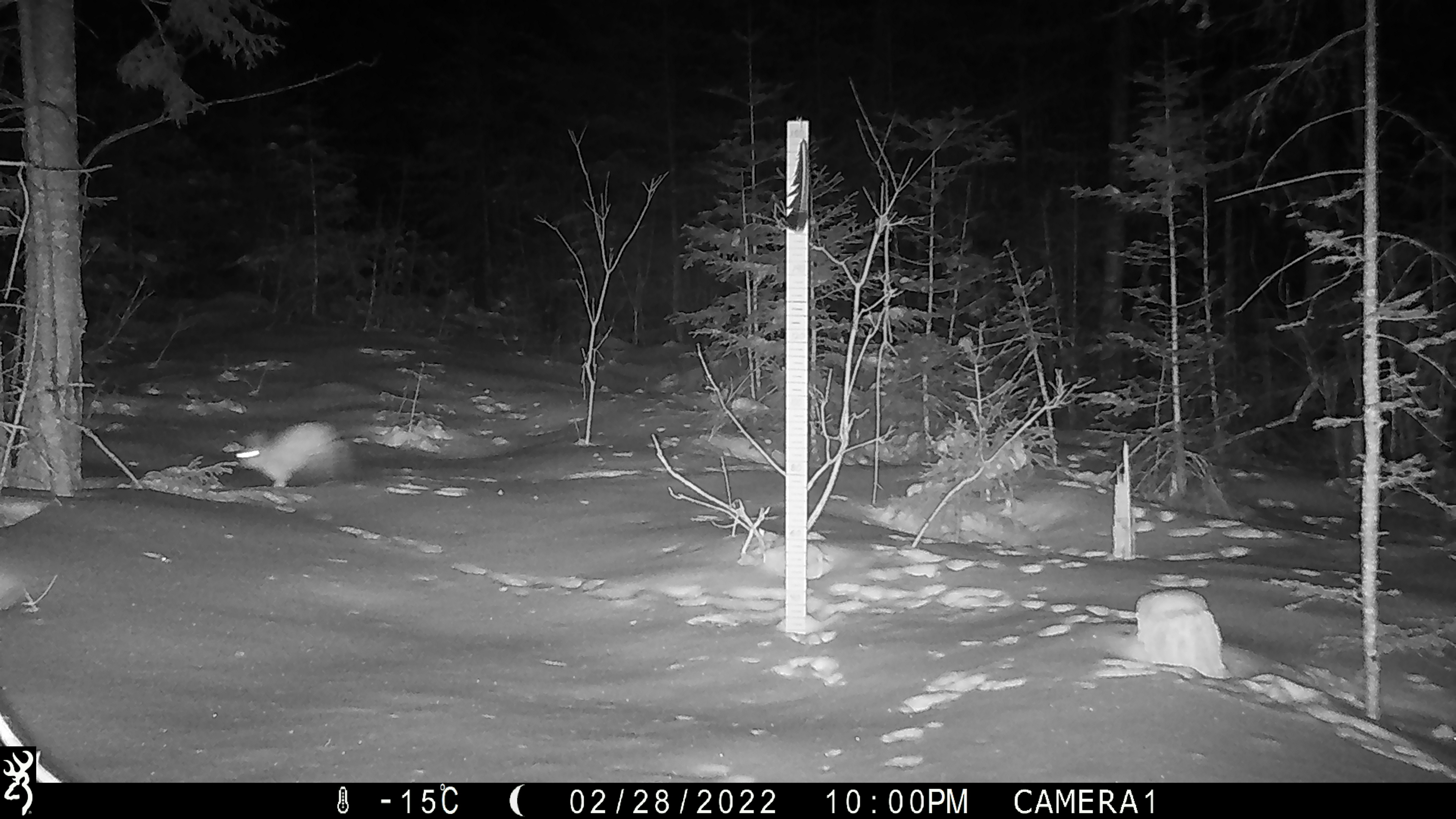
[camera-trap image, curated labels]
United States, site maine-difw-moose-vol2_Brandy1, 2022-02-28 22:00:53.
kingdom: Animalia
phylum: Chordata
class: Mammalia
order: Lagomorpha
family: Leporidae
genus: Lepus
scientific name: Lepus americanus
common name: snowshoe hare